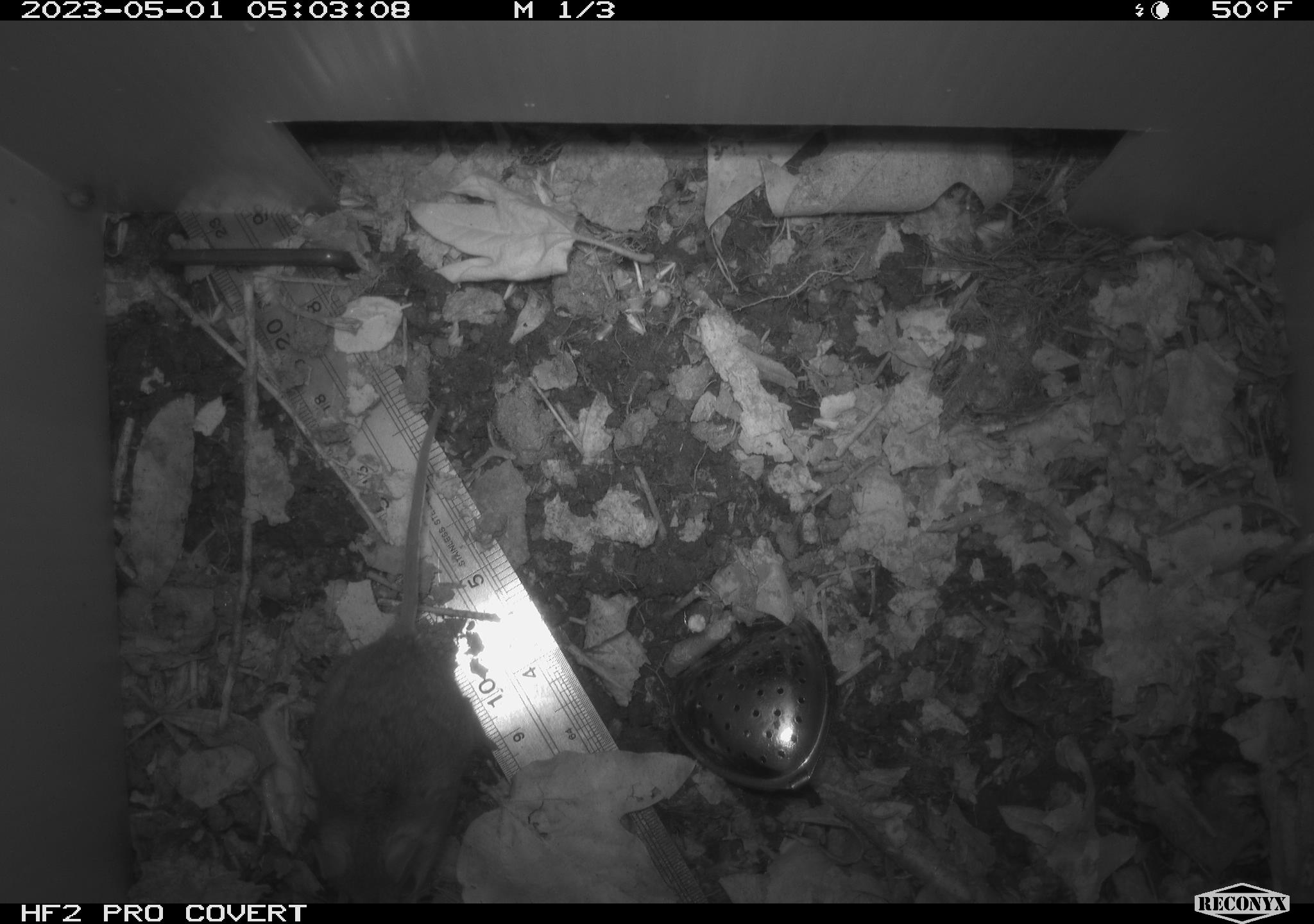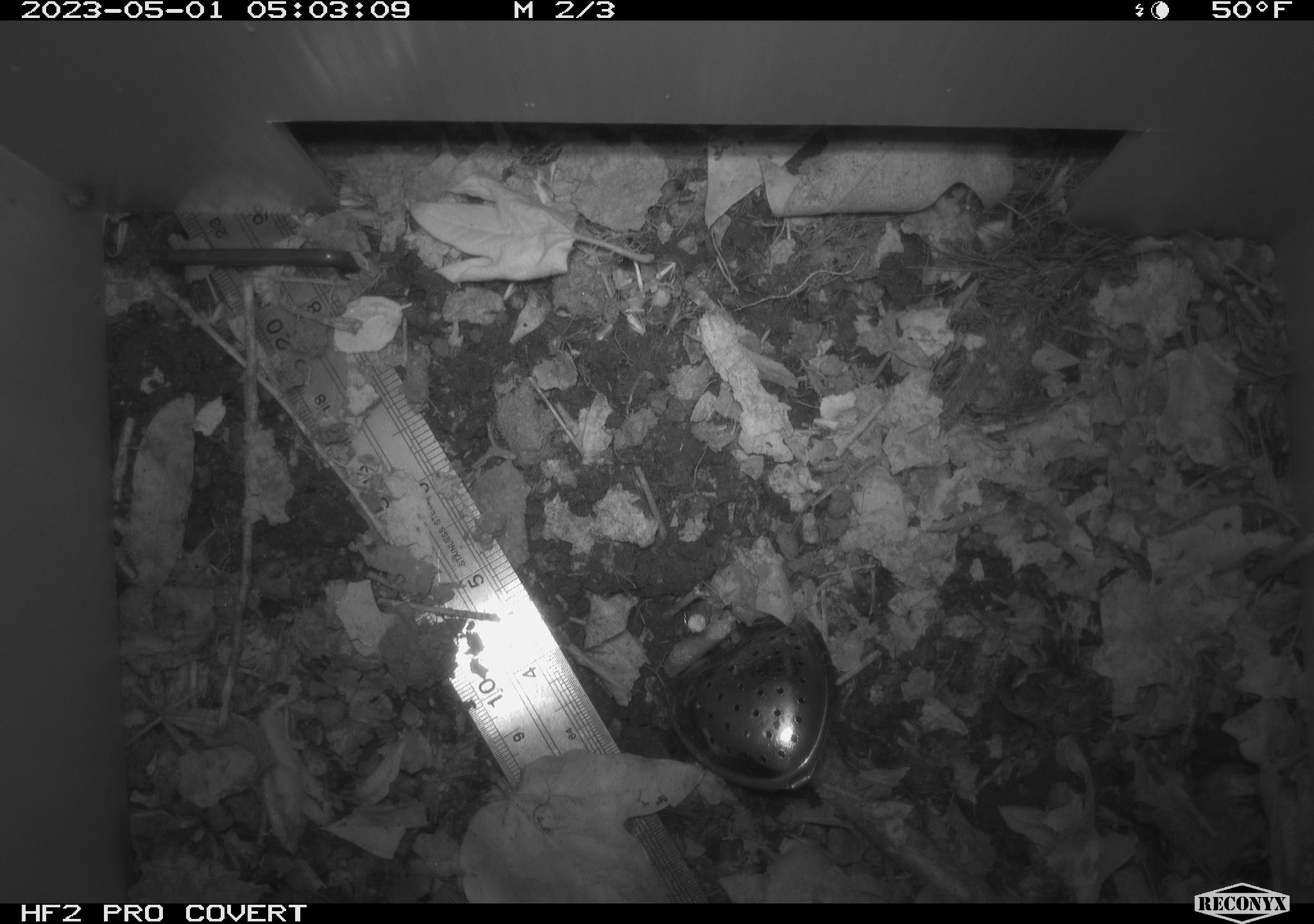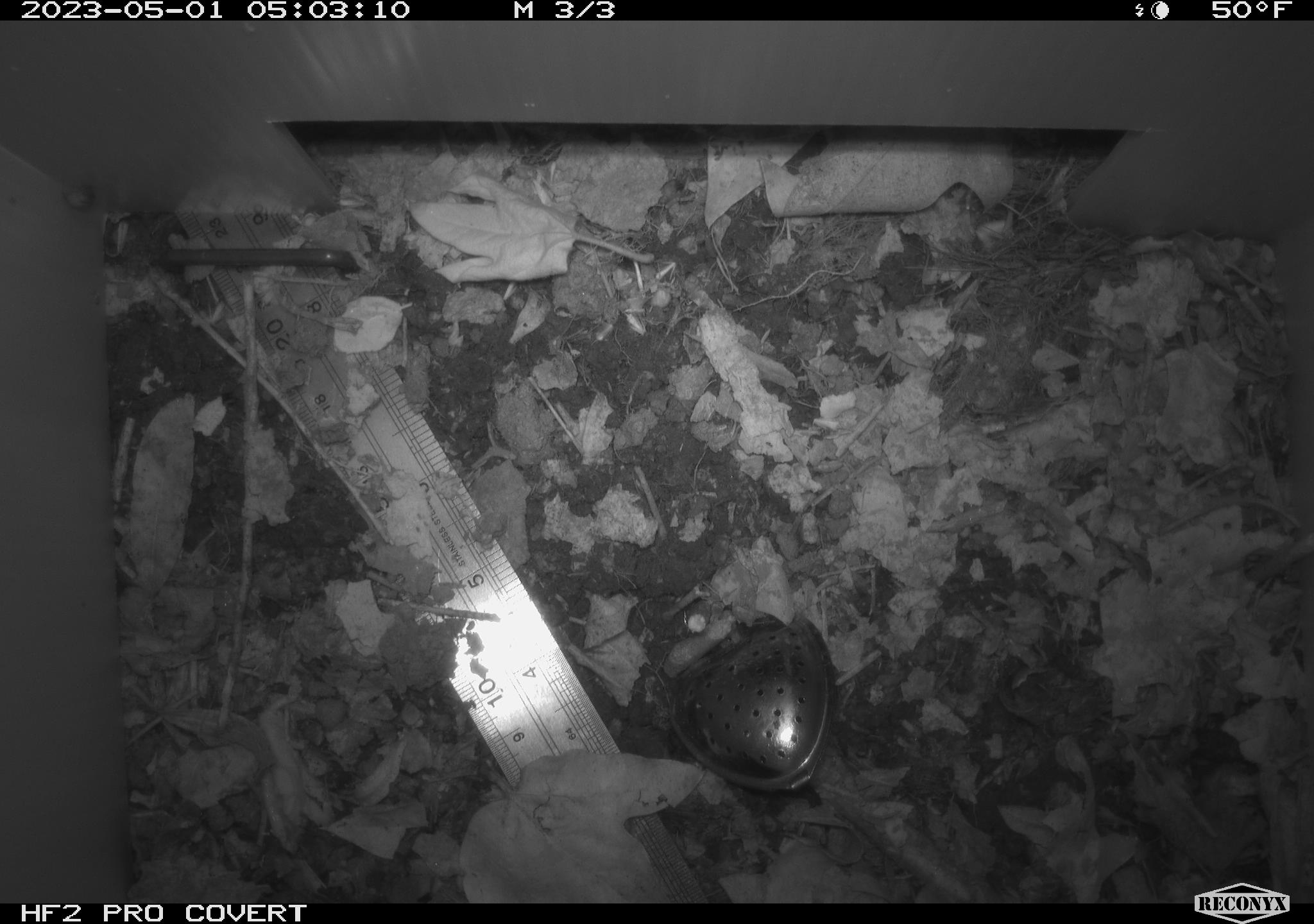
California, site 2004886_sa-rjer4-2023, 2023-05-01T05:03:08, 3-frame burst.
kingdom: Animalia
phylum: Chordata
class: Mammalia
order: Rodentia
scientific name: Rodentia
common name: mouse species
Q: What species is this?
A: Mouse species (Rodentia).